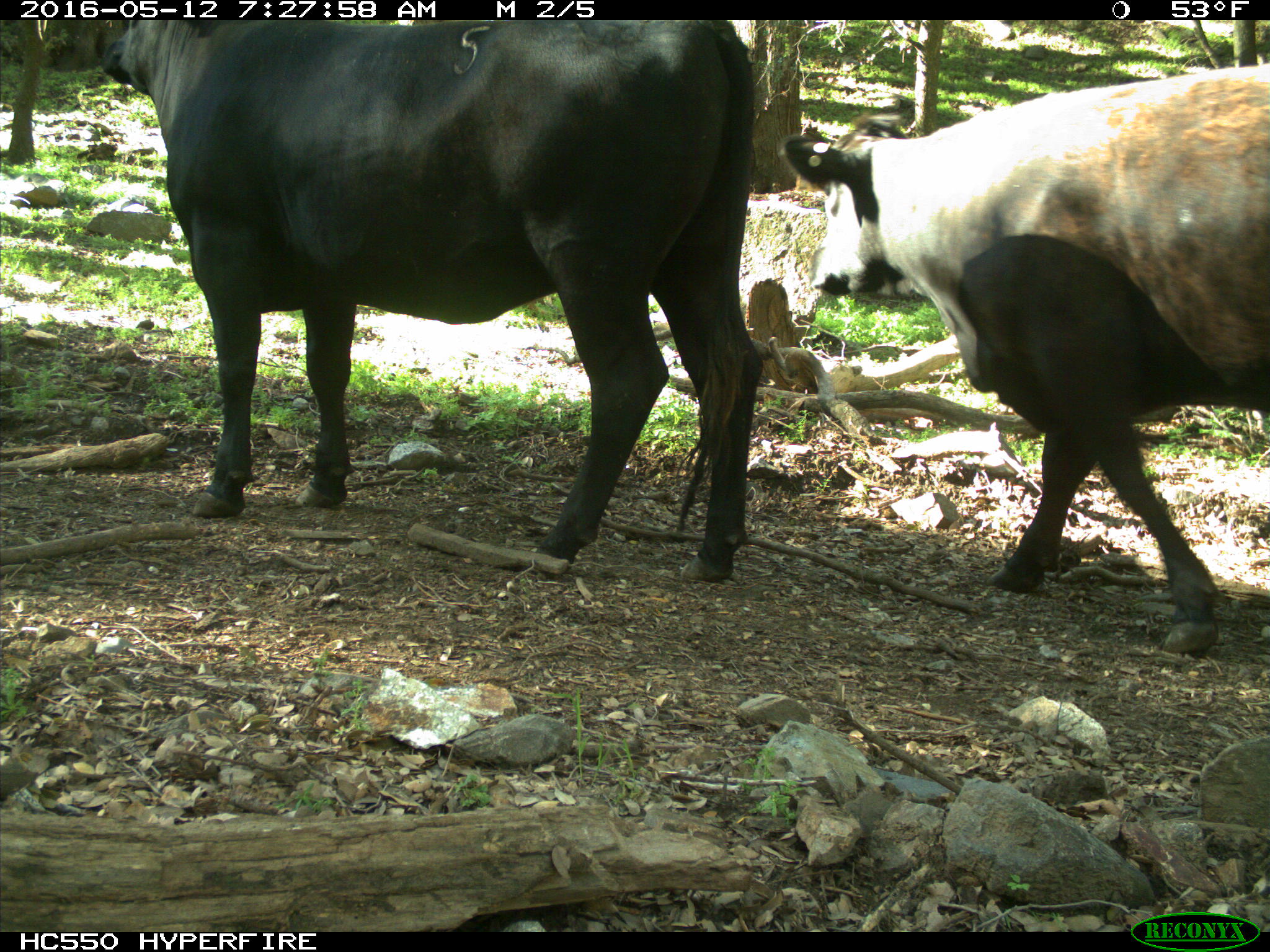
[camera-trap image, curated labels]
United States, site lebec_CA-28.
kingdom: Animalia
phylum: Chordata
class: Mammalia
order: Artiodactyla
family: Bovidae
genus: Bos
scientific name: Bos taurus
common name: domestic cow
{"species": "Bos taurus (domestic cow)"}